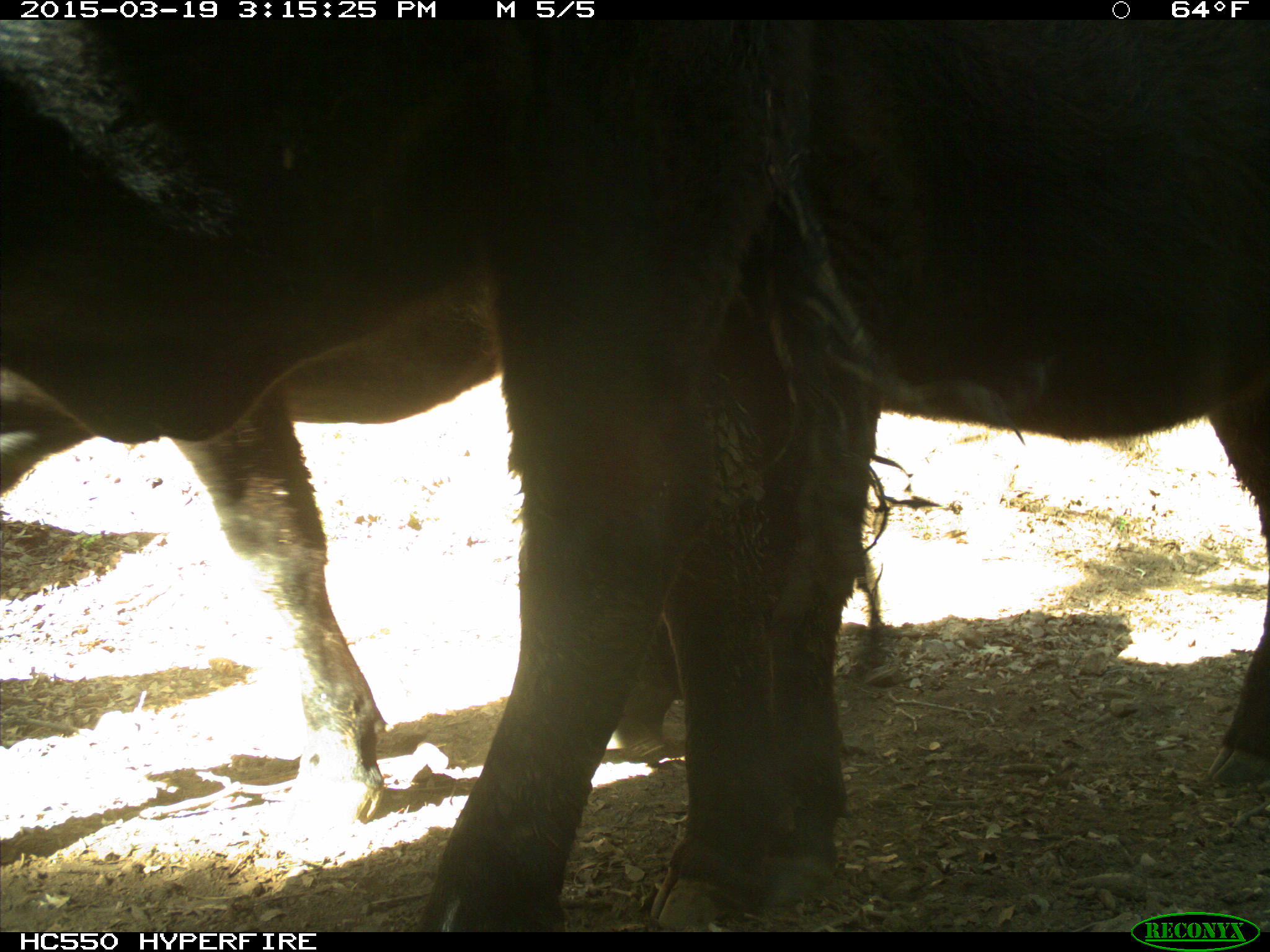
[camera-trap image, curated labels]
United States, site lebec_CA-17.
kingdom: Animalia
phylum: Chordata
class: Mammalia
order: Artiodactyla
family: Bovidae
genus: Bos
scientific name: Bos taurus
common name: domestic cow